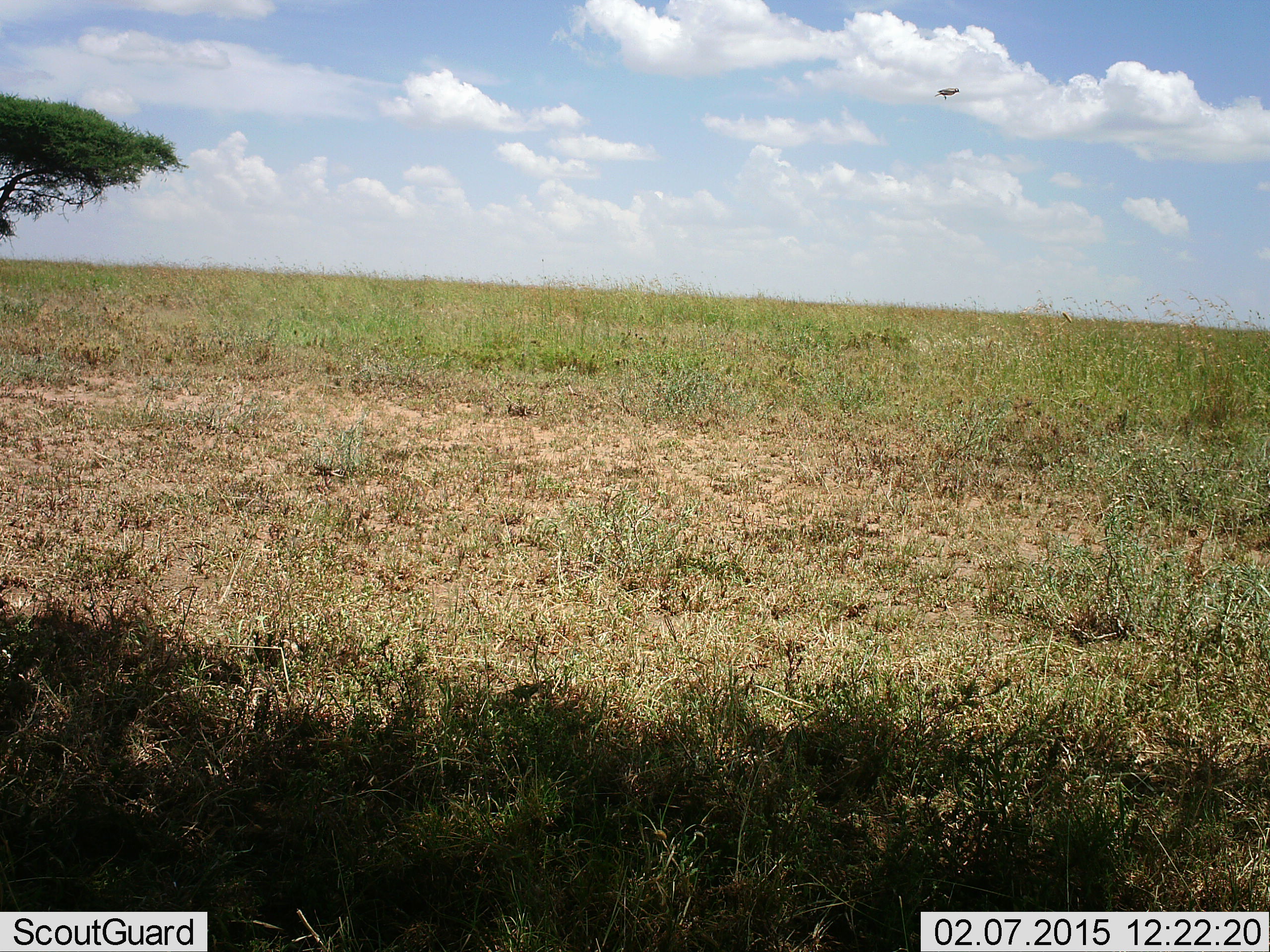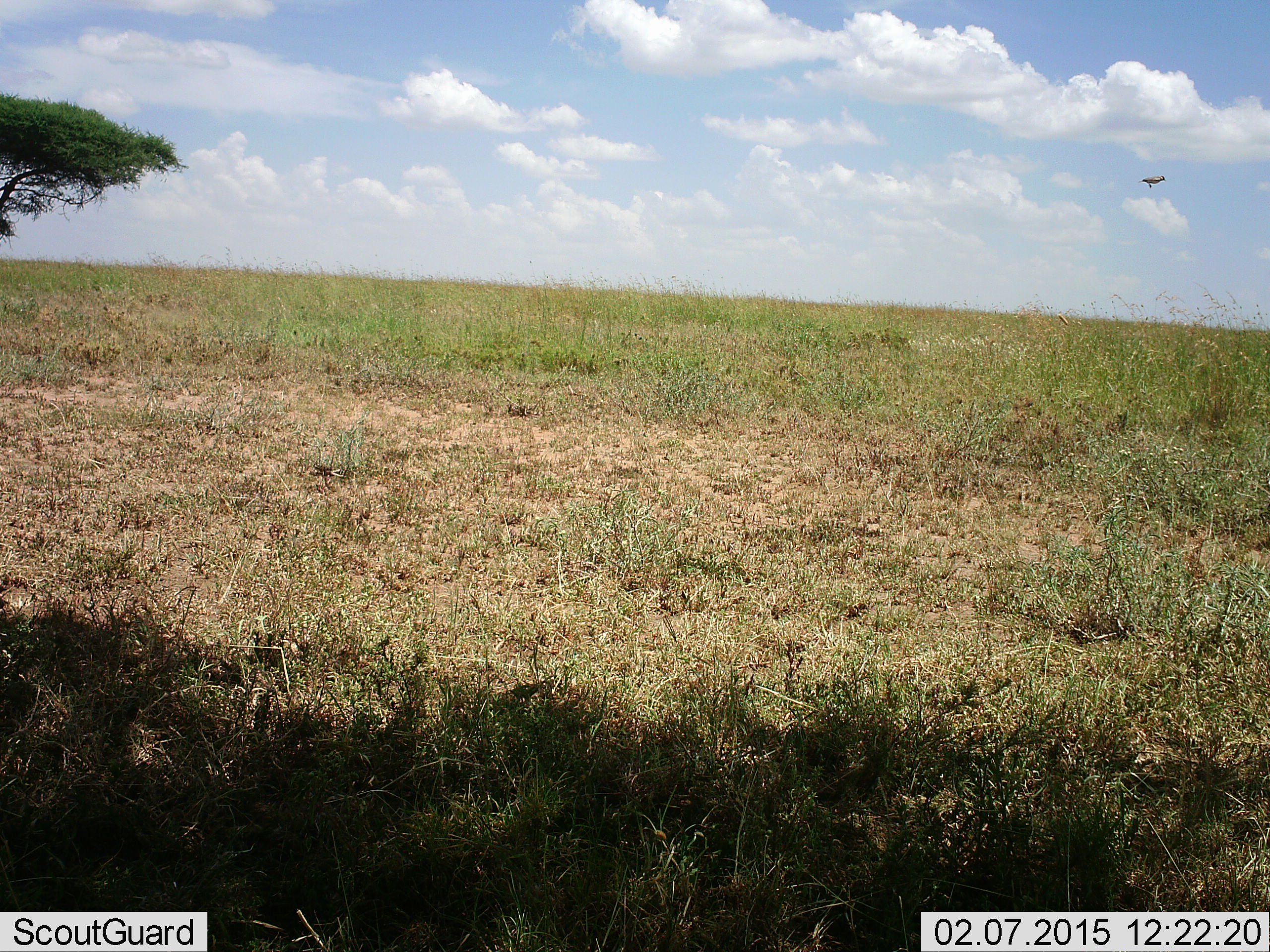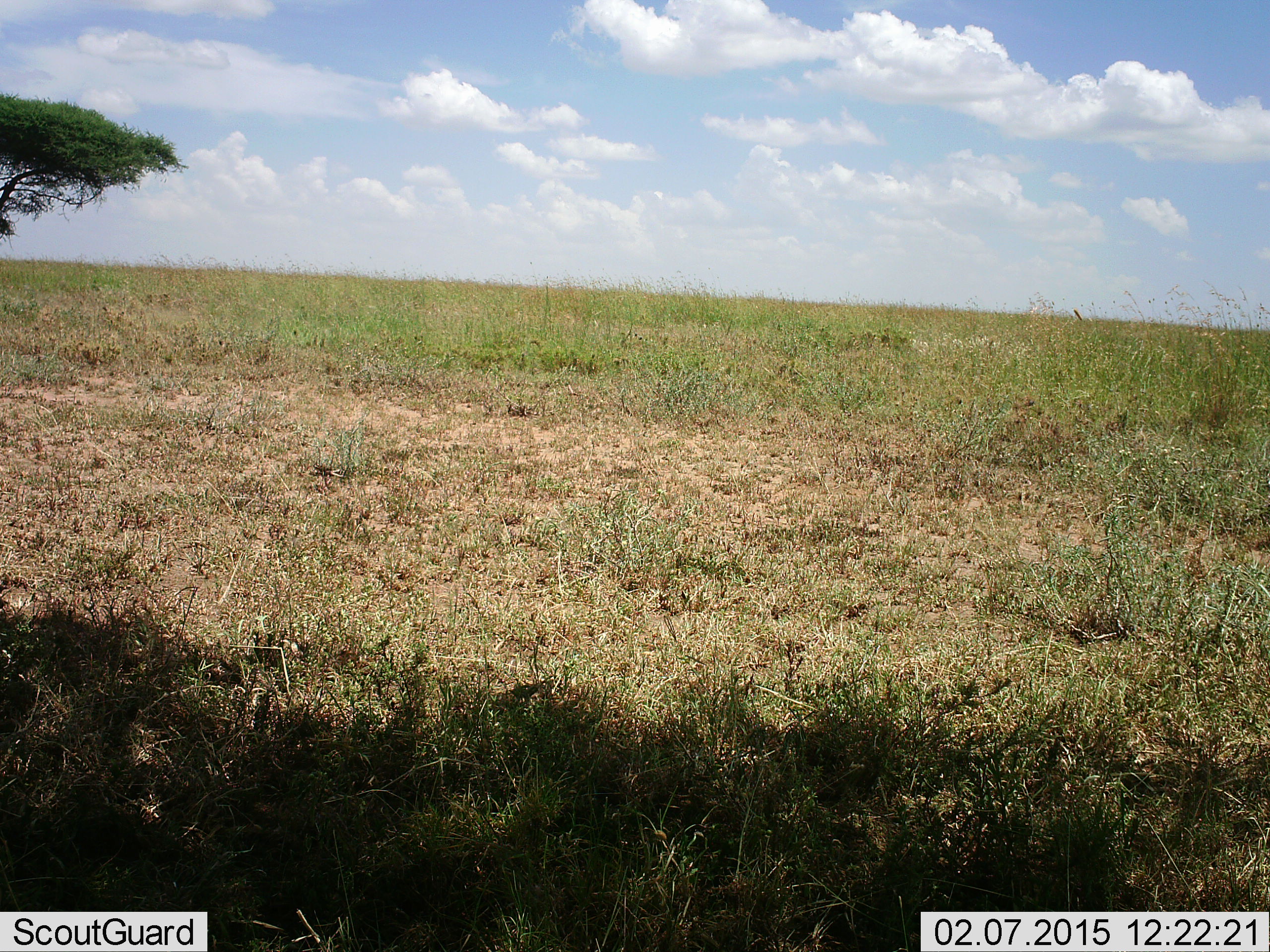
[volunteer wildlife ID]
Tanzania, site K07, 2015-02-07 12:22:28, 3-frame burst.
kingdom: Animalia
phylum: Chordata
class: Aves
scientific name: Aves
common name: bird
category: otherbird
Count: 1.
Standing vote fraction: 0%.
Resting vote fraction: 0%.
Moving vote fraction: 100%.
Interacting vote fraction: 0%.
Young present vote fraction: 0%.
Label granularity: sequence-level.